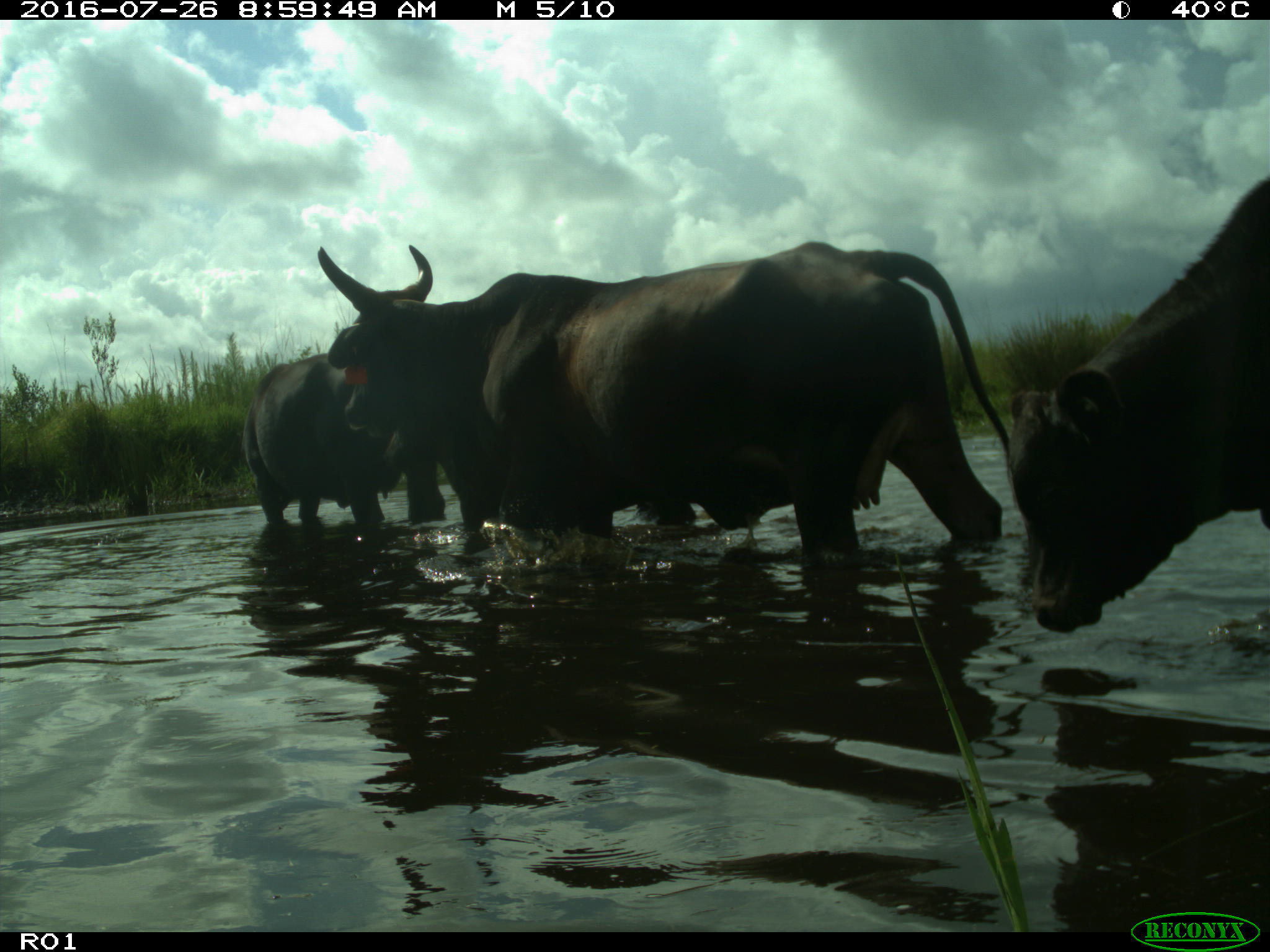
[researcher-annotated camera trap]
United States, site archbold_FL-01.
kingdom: Animalia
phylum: Chordata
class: Mammalia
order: Artiodactyla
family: Bovidae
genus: Bos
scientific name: Bos taurus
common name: domestic cow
Bos taurus (domestic cow).